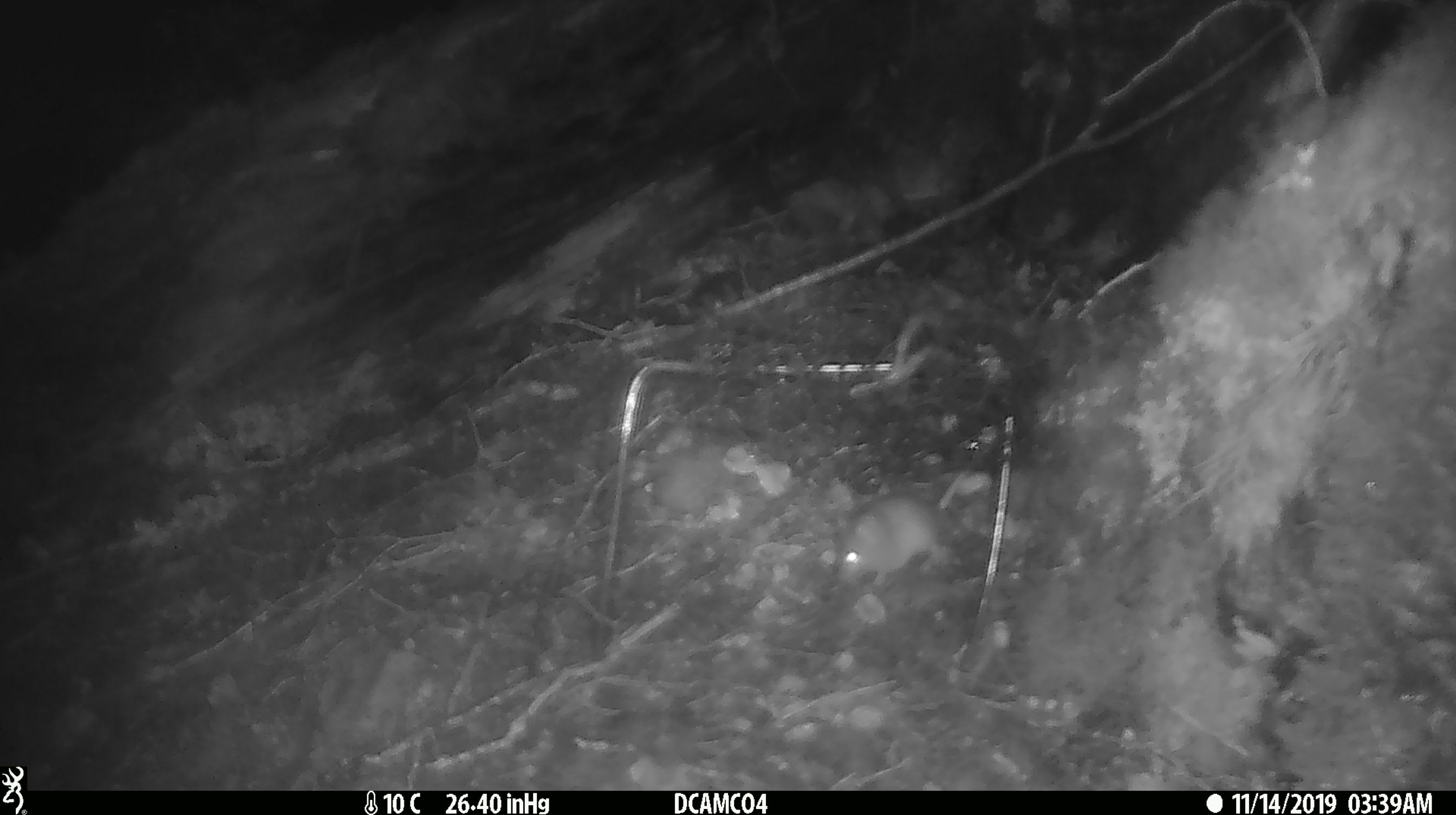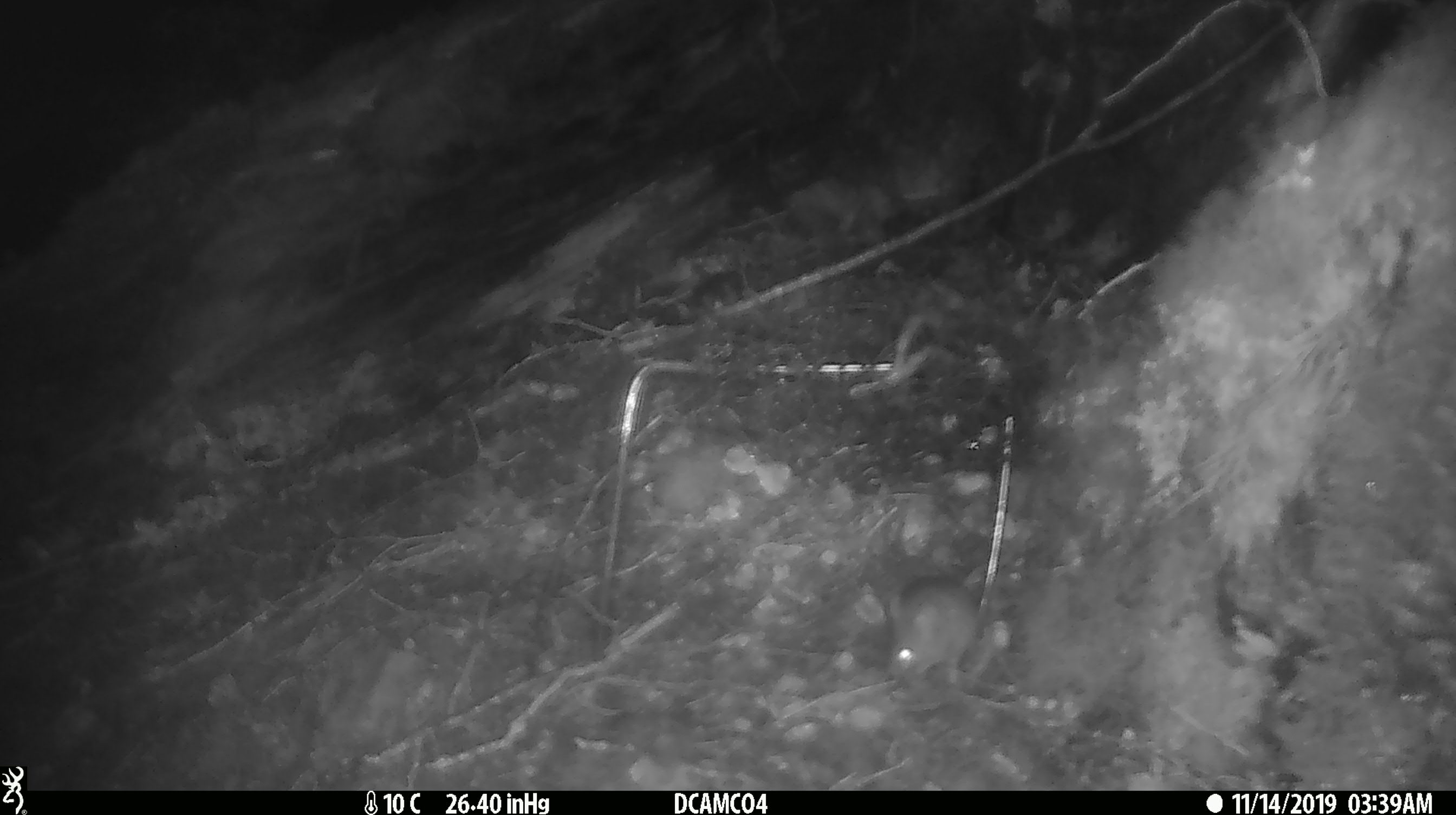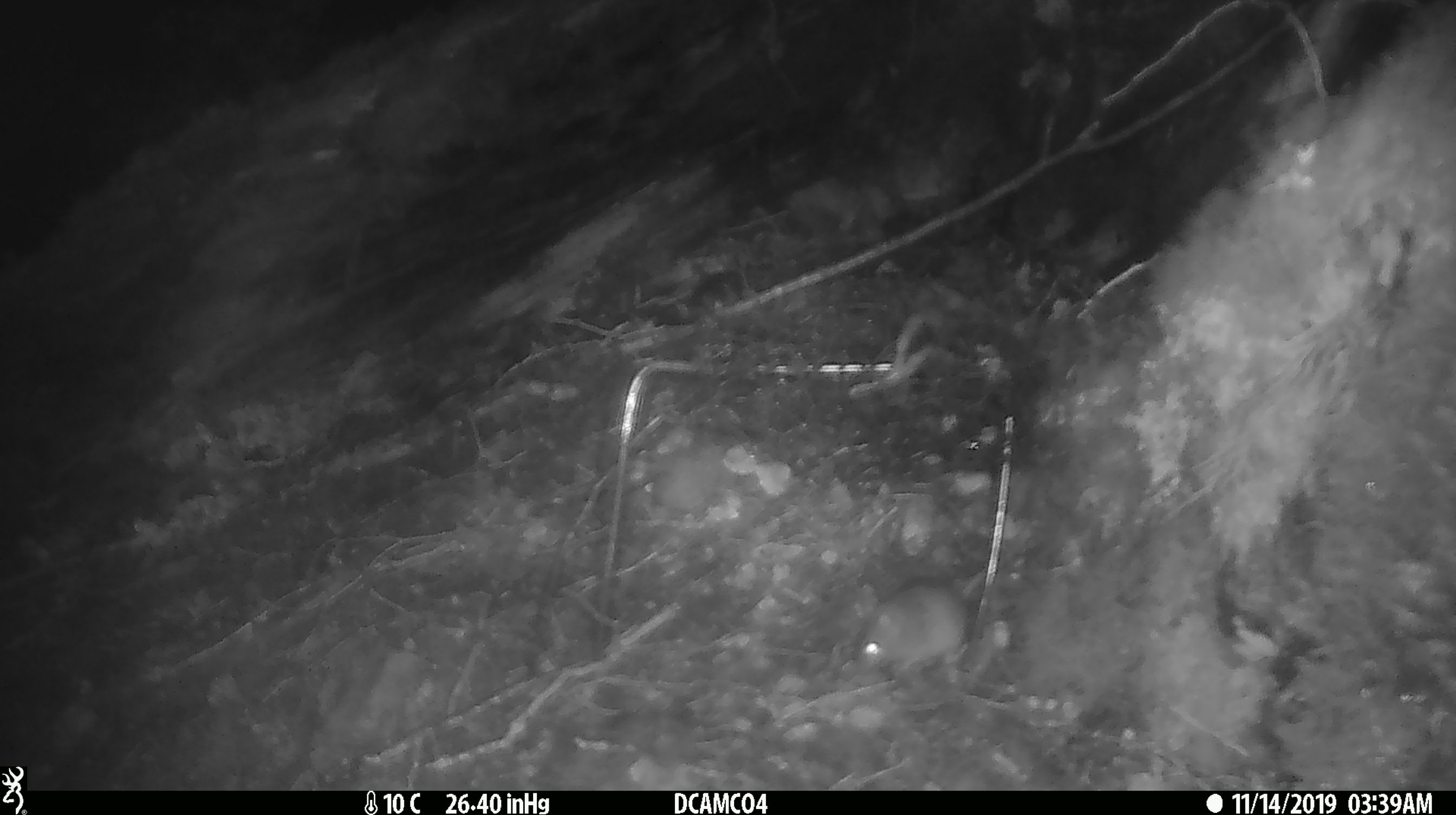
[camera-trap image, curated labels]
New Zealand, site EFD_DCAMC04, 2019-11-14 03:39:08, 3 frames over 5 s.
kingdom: Animalia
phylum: Chordata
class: Mammalia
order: Rodentia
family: Muridae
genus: Mus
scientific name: Mus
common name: mouse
Mouse (Mus).